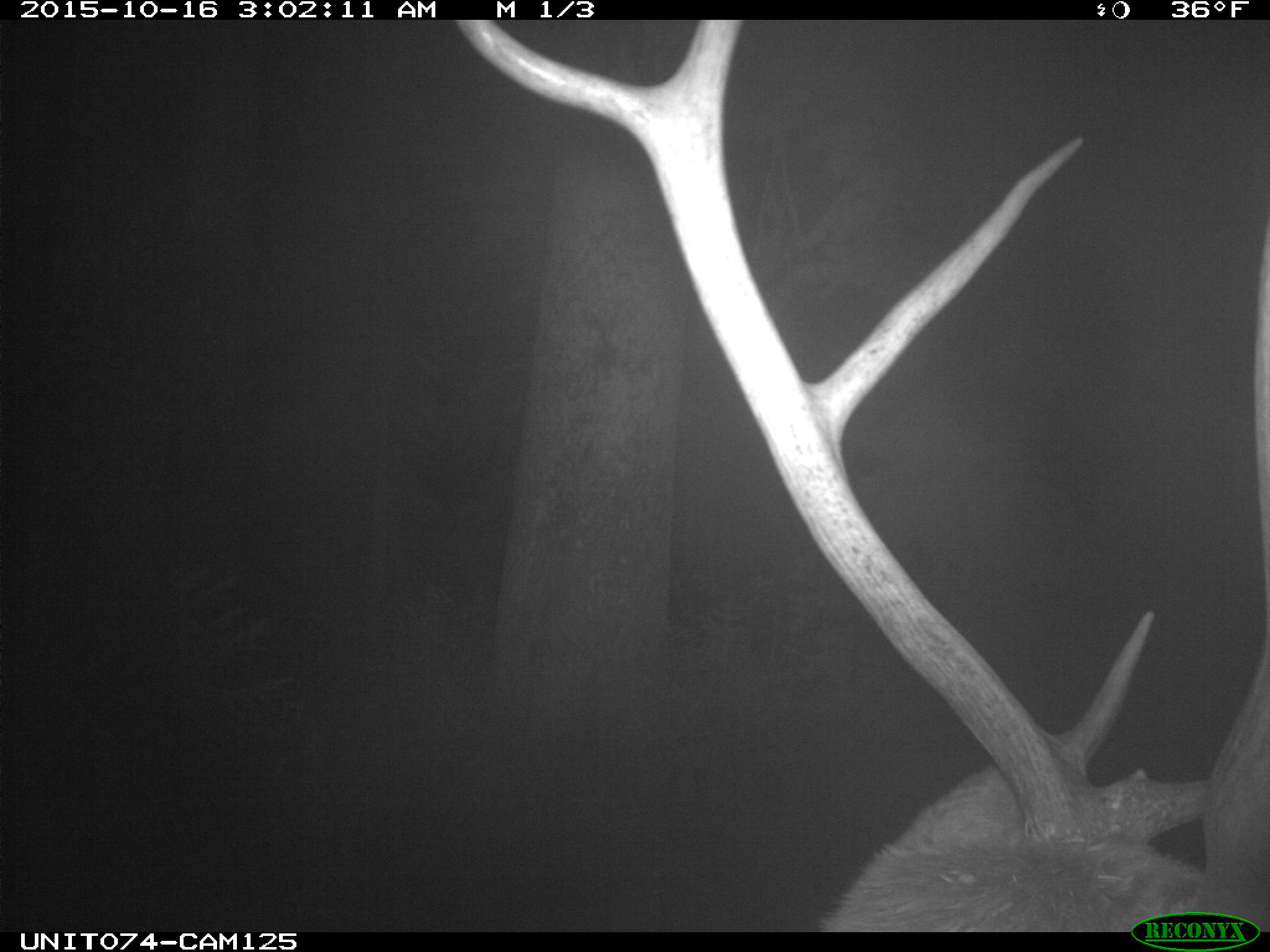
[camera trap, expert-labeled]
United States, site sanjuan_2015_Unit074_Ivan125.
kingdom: Animalia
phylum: Chordata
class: Mammalia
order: Artiodactyla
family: Cervidae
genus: Cervus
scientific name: Cervus elaphus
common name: red deer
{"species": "Cervus elaphus (red deer)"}